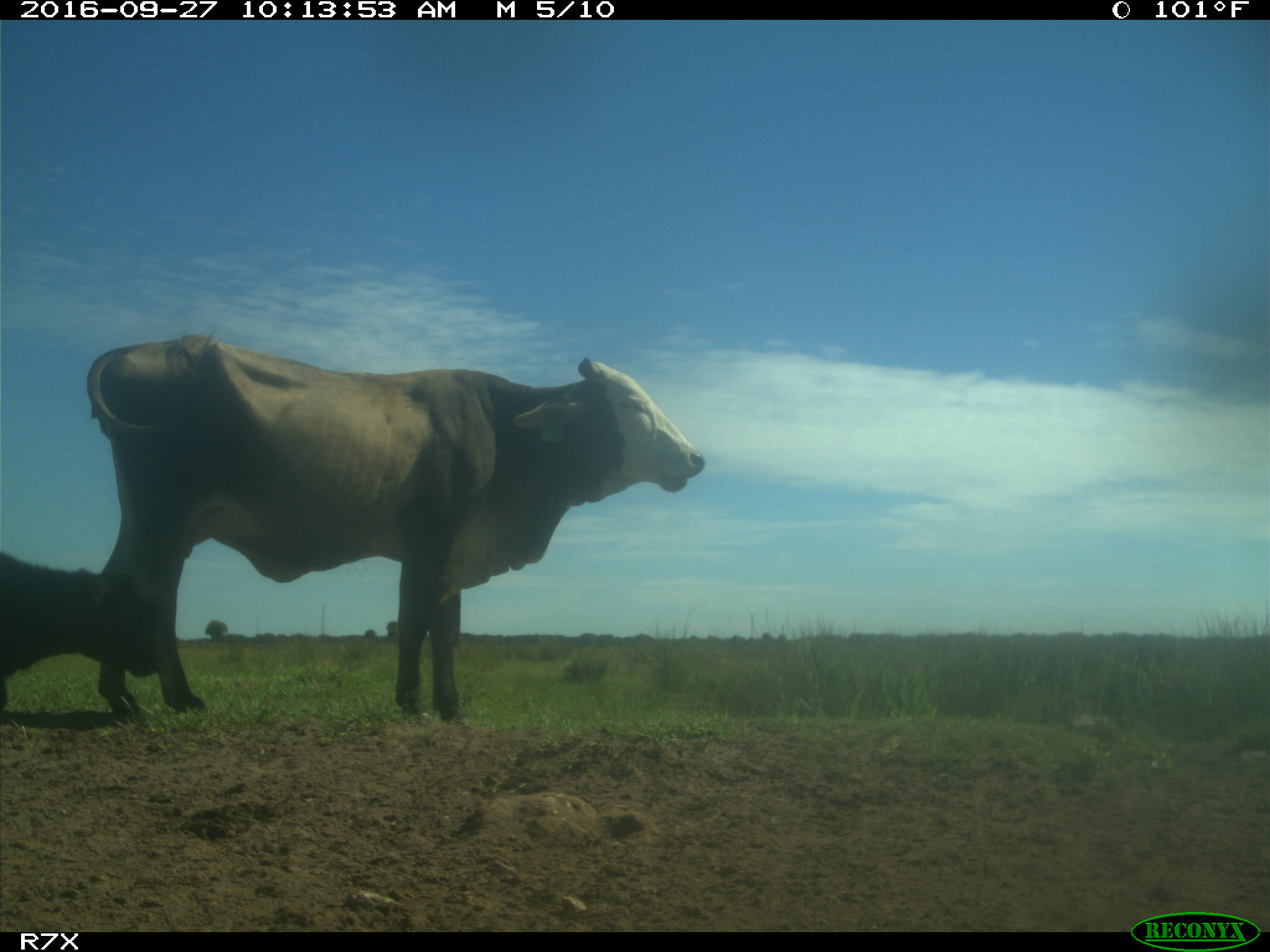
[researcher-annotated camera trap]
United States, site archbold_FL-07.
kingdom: Animalia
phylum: Chordata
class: Mammalia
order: Artiodactyla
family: Bovidae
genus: Bos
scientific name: Bos taurus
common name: domestic cow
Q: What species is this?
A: Bos taurus (domestic cow).